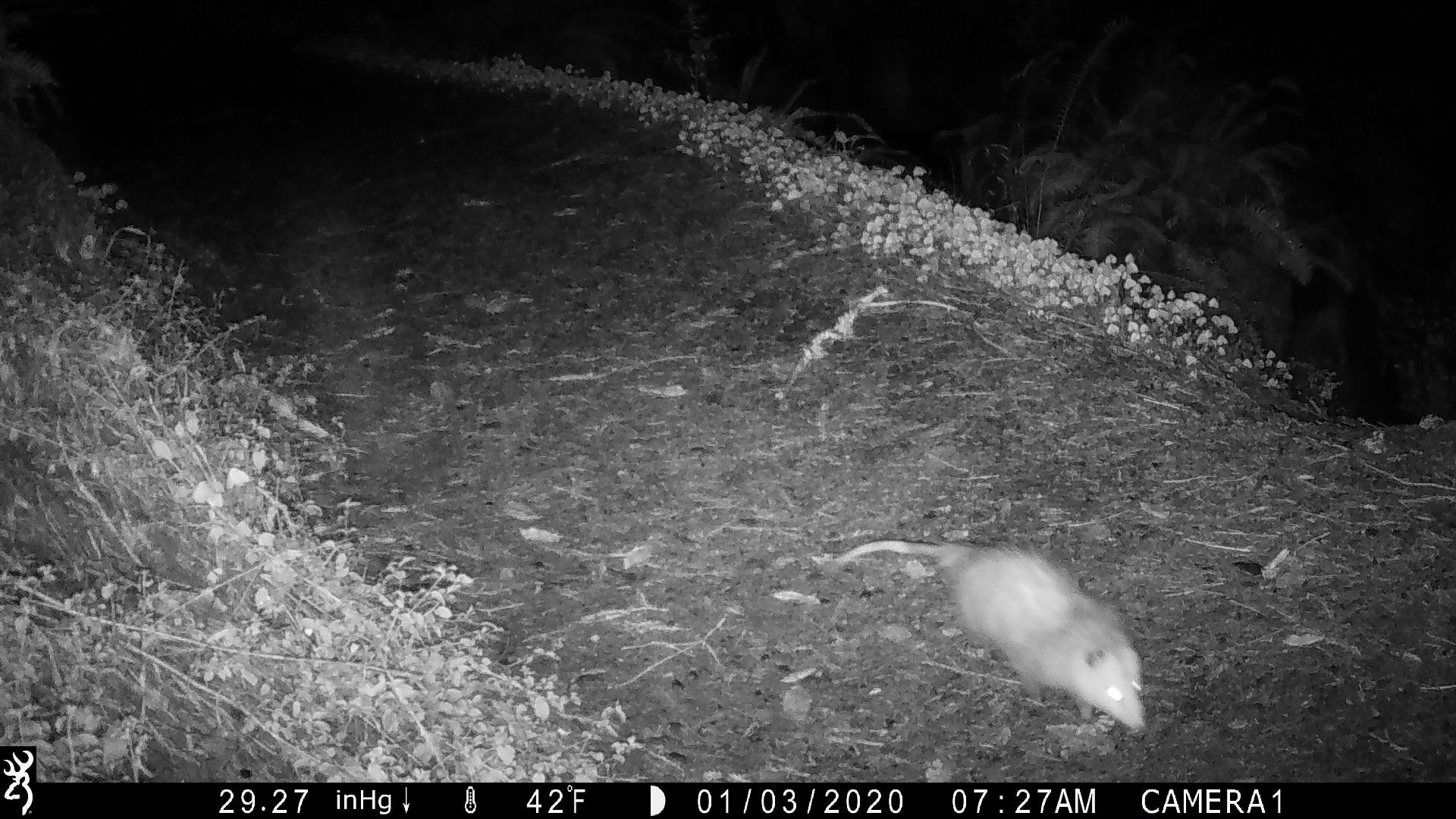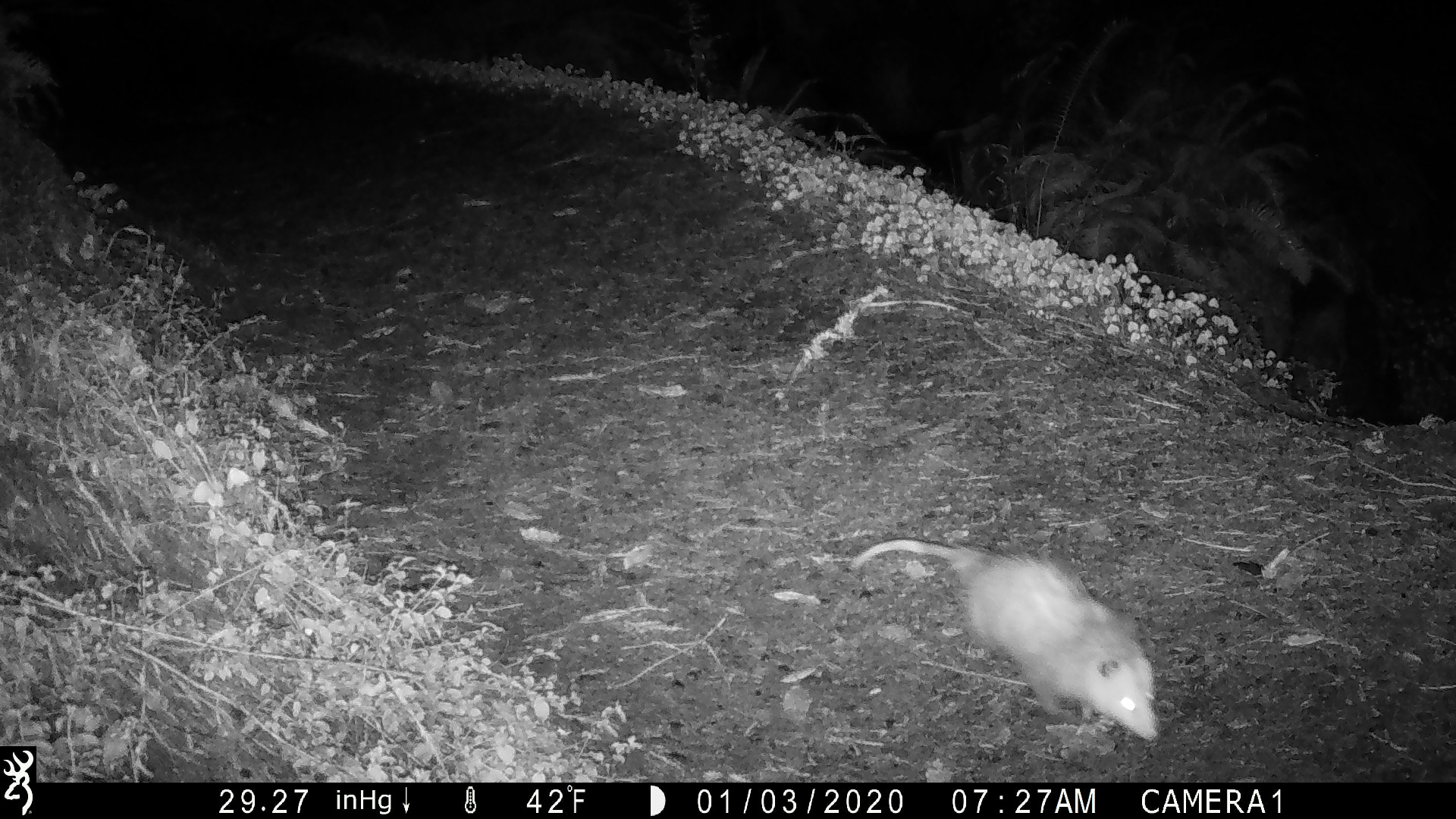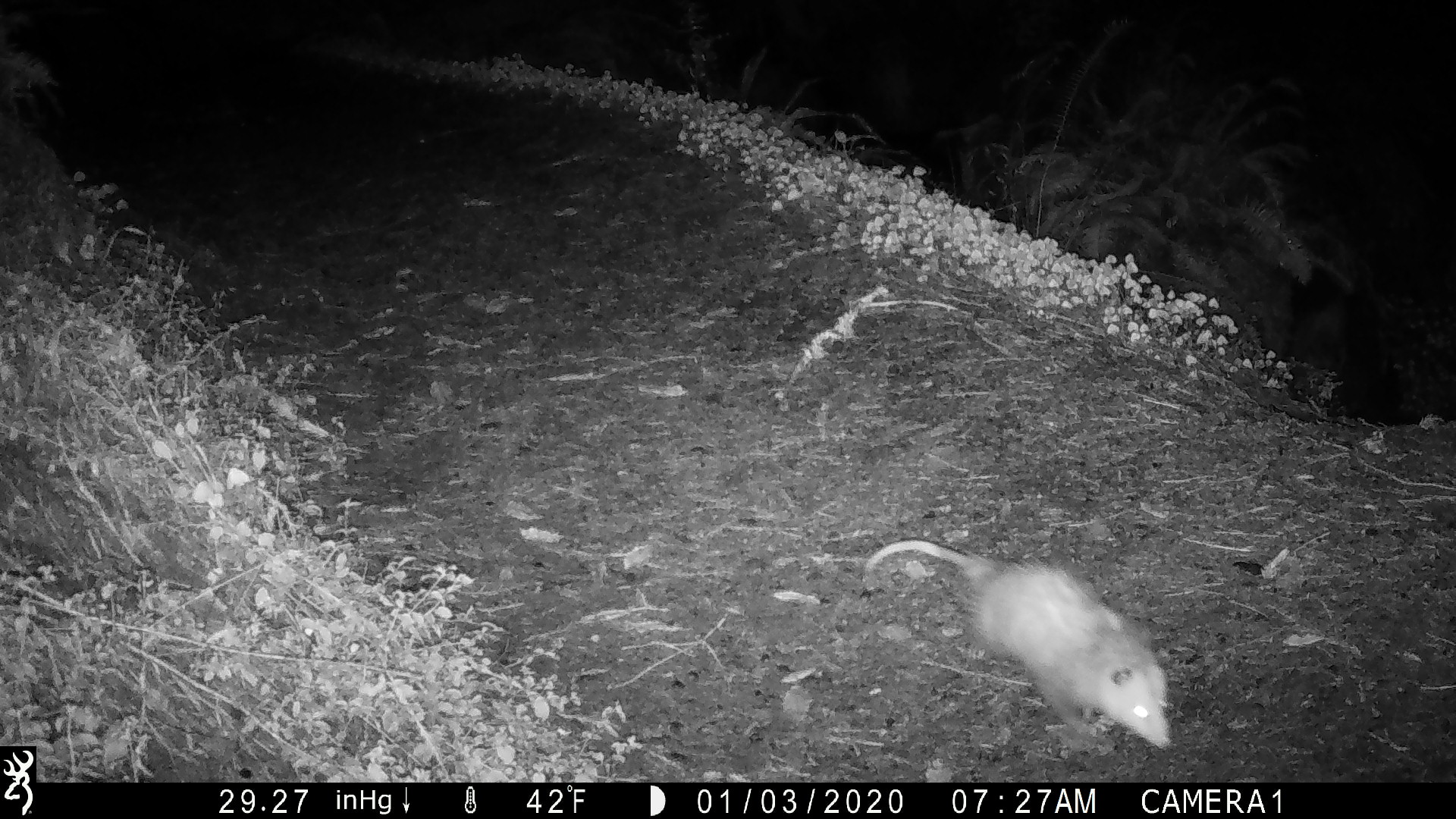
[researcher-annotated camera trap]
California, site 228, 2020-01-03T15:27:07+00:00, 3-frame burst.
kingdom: Animalia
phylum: Chordata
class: Mammalia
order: Didelphimorphia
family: Didelphidae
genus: Didelphis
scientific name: Didelphis virginiana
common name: virginia opossum